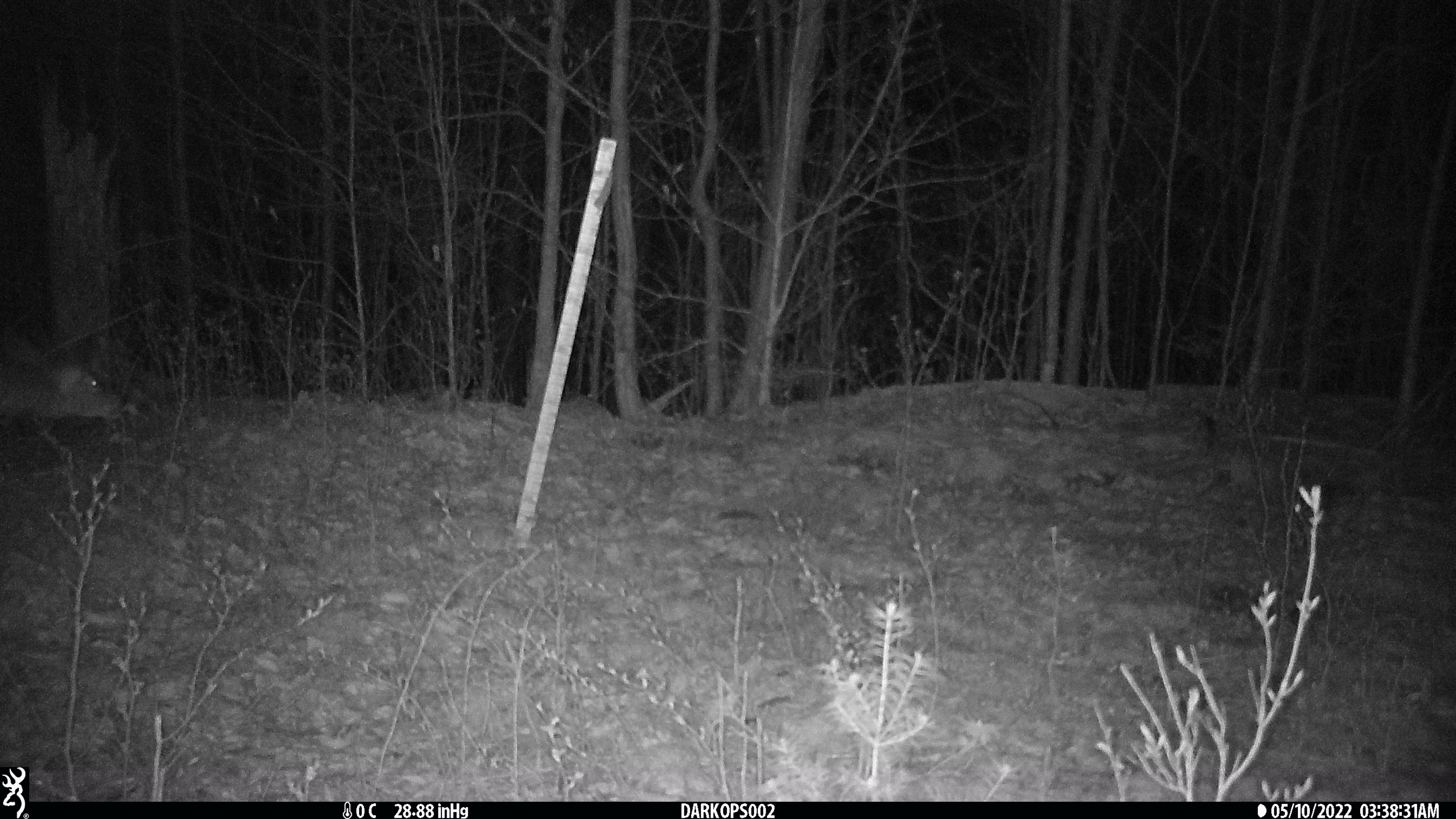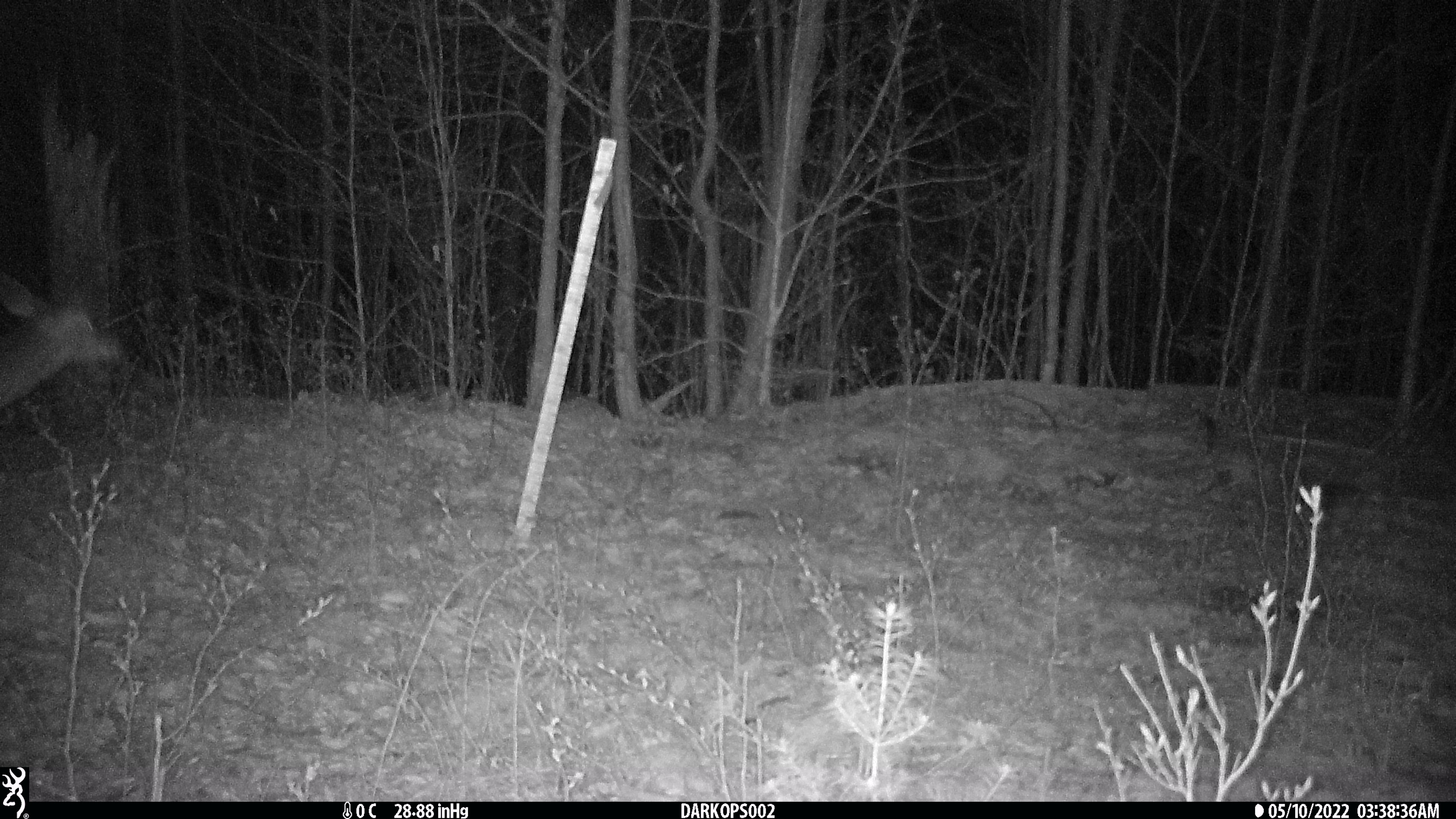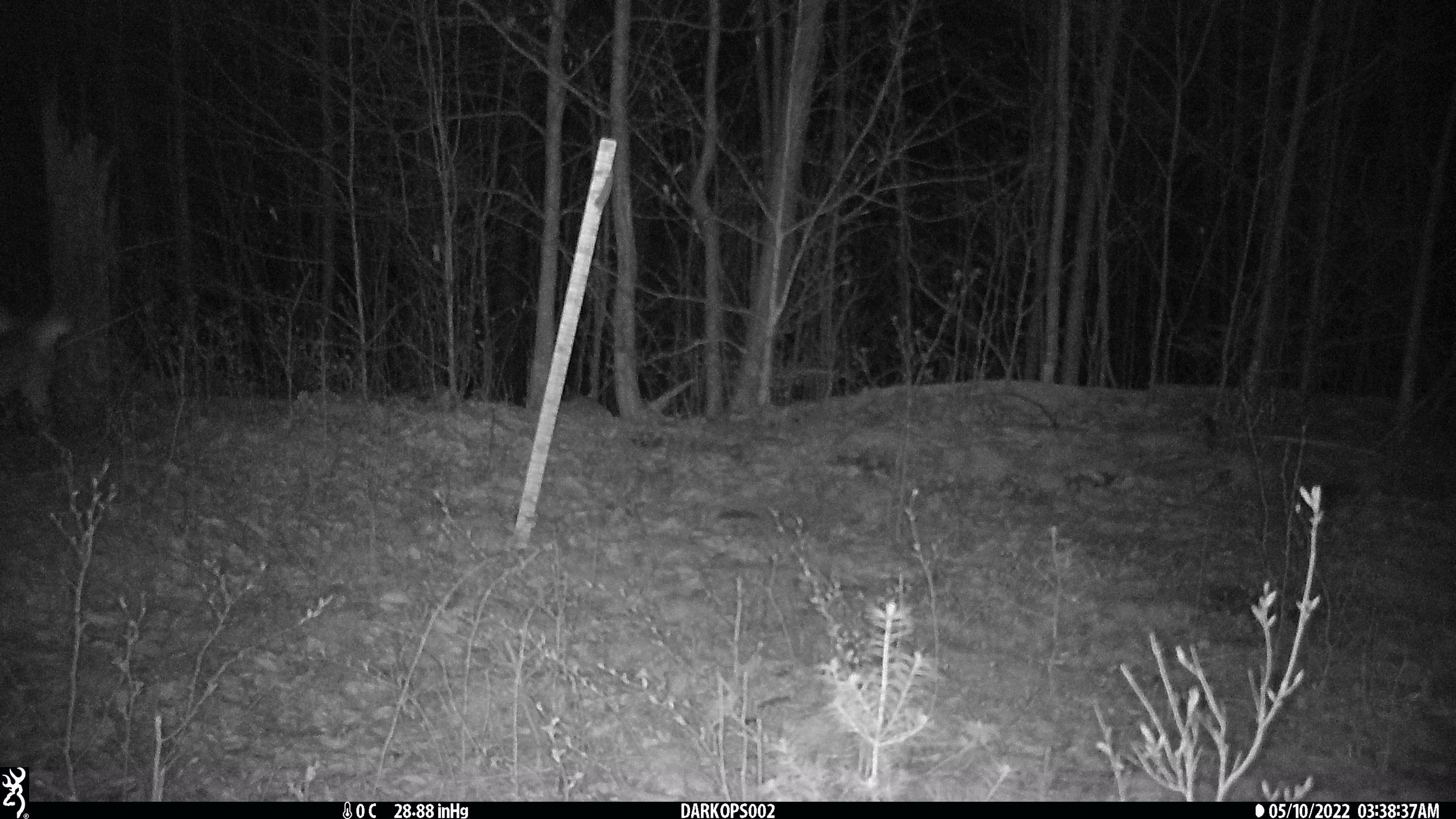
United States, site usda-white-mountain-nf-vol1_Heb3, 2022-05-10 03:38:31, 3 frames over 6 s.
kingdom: Animalia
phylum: Chordata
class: Mammalia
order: Artiodactyla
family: Cervidae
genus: Odocoileus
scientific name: Odocoileus virginianus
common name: white-tailed deer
White-tailed deer (Odocoileus virginianus).